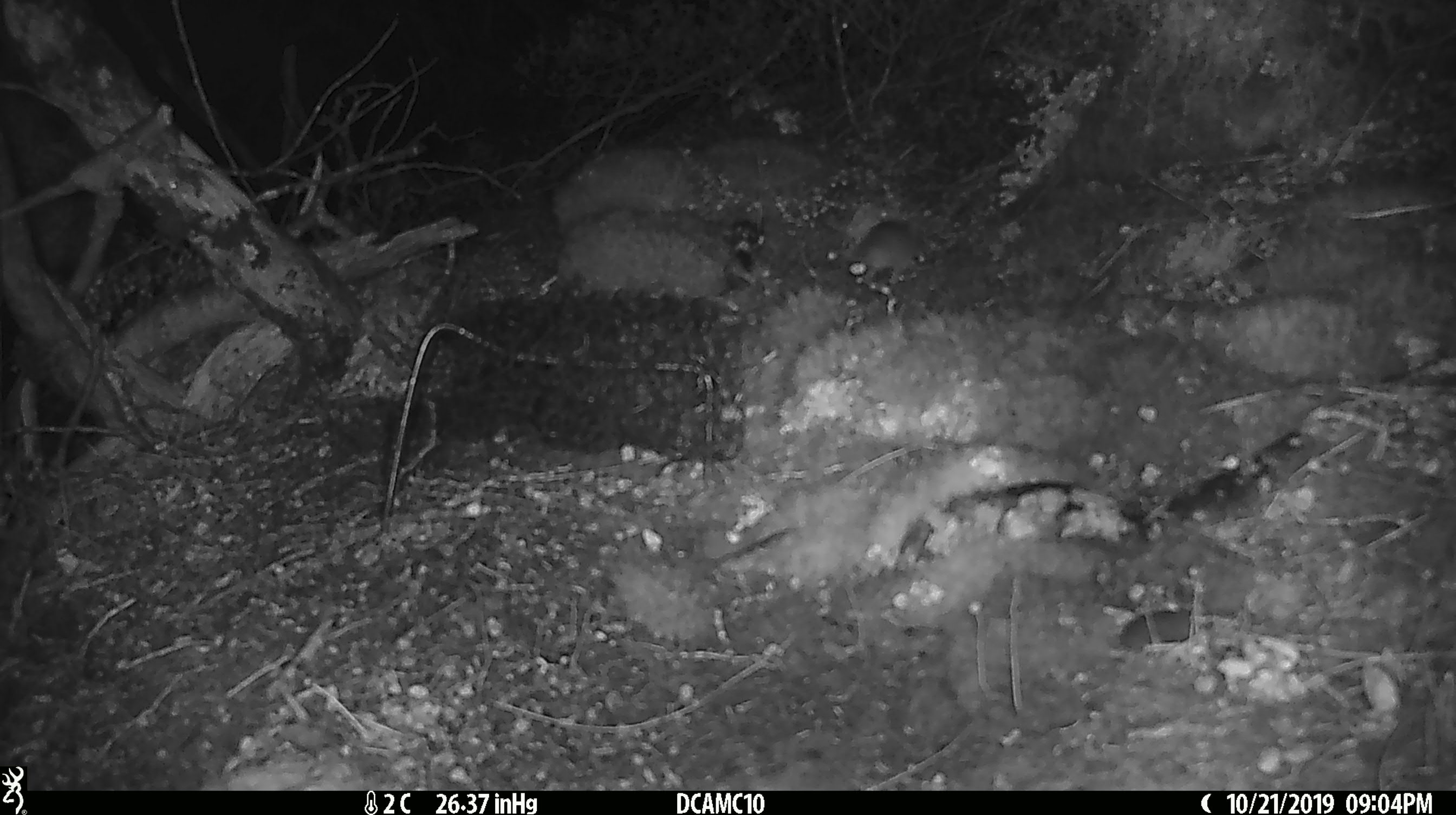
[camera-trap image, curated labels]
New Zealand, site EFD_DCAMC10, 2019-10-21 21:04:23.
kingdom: Animalia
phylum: Chordata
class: Mammalia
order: Rodentia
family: Muridae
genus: Mus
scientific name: Mus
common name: mouse